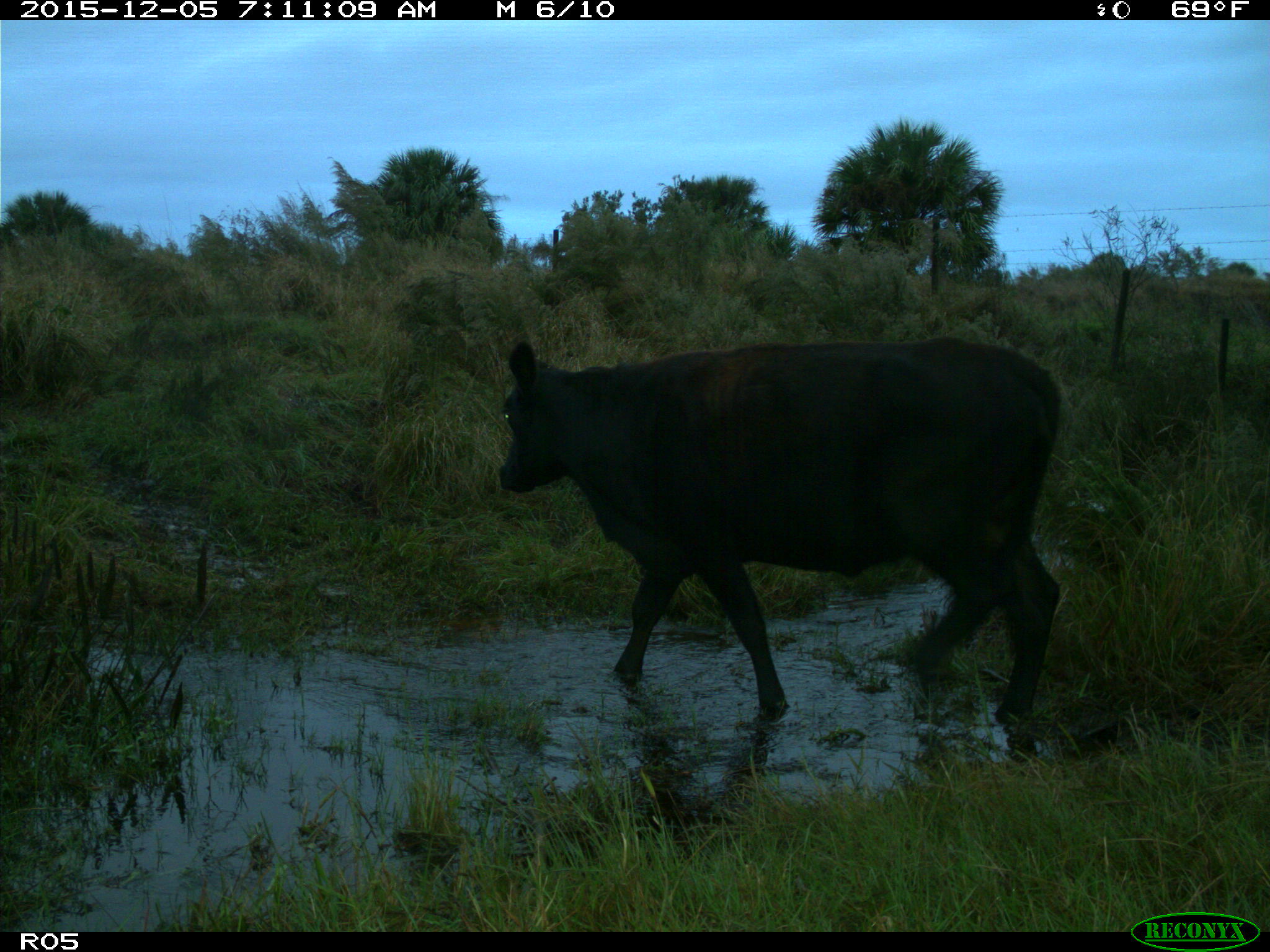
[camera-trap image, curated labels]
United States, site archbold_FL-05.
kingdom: Animalia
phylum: Chordata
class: Mammalia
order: Artiodactyla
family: Bovidae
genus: Bos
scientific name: Bos taurus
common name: domestic cow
Bos taurus (domestic cow).